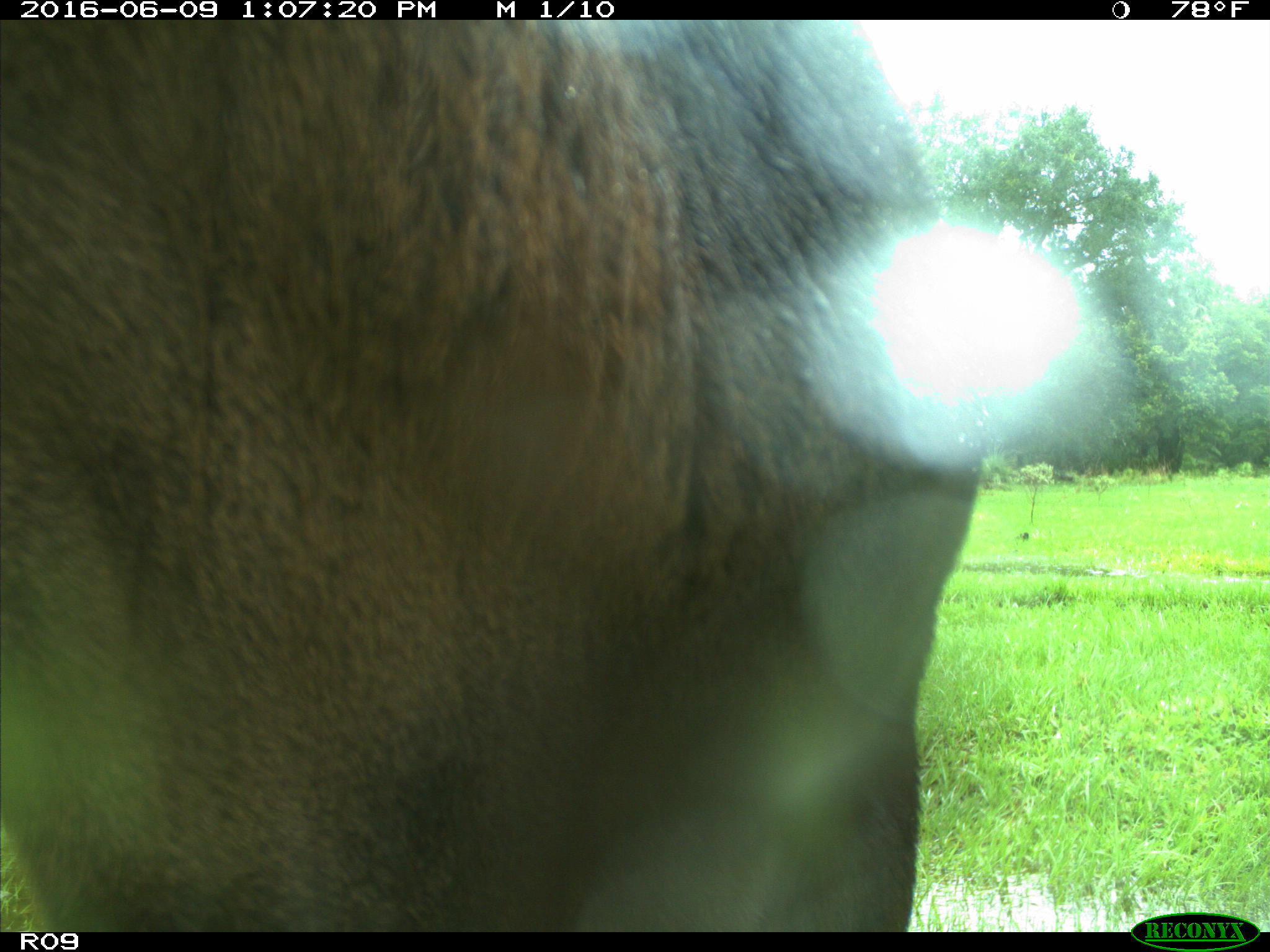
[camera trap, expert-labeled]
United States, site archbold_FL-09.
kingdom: Animalia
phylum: Chordata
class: Mammalia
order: Artiodactyla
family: Bovidae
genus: Bos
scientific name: Bos taurus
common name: domestic cow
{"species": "Bos taurus (domestic cow)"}